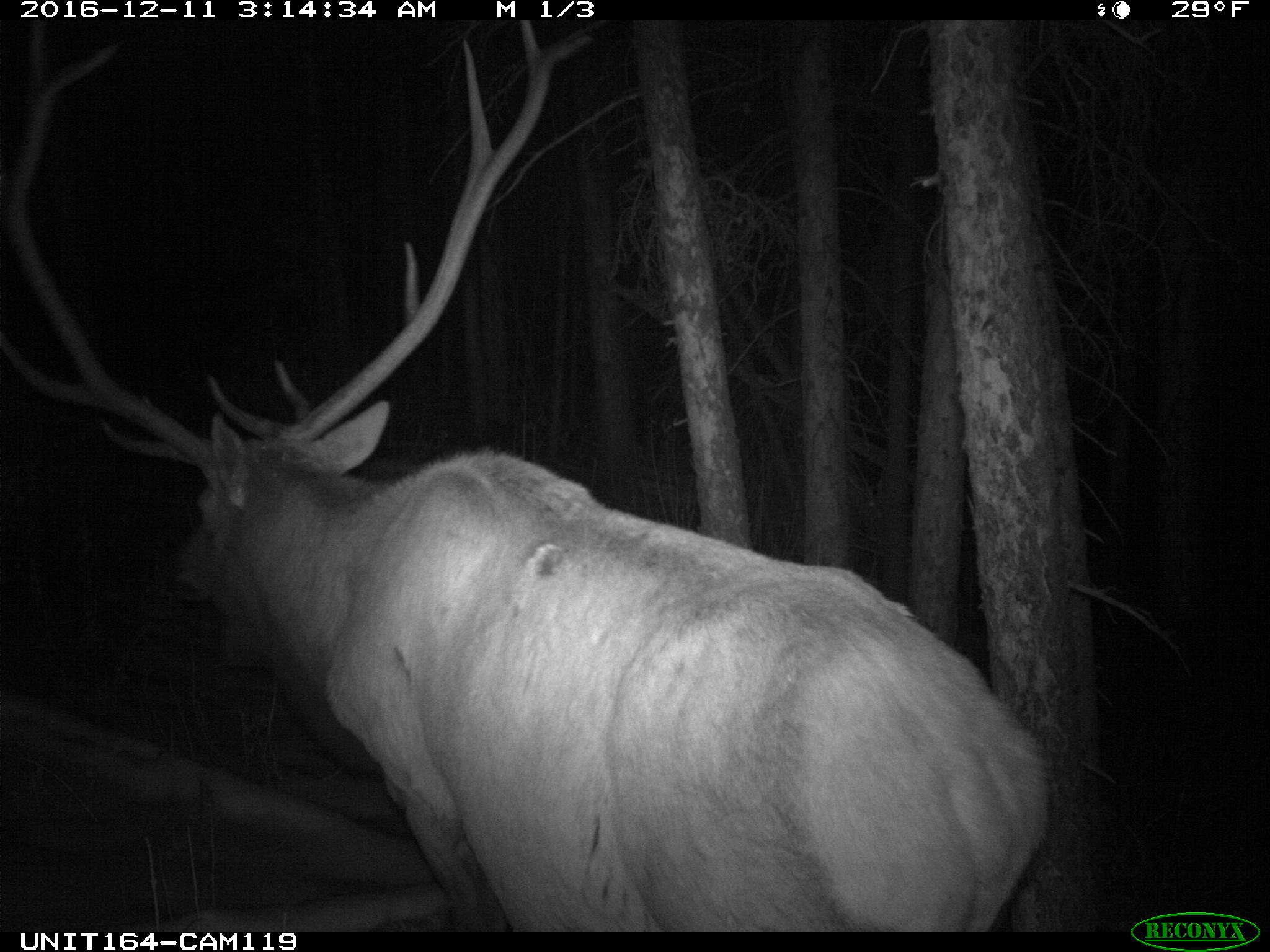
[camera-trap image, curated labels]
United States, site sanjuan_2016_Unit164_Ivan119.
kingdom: Animalia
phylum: Chordata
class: Mammalia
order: Artiodactyla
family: Cervidae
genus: Cervus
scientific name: Cervus elaphus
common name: red deer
Cervus elaphus (red deer).